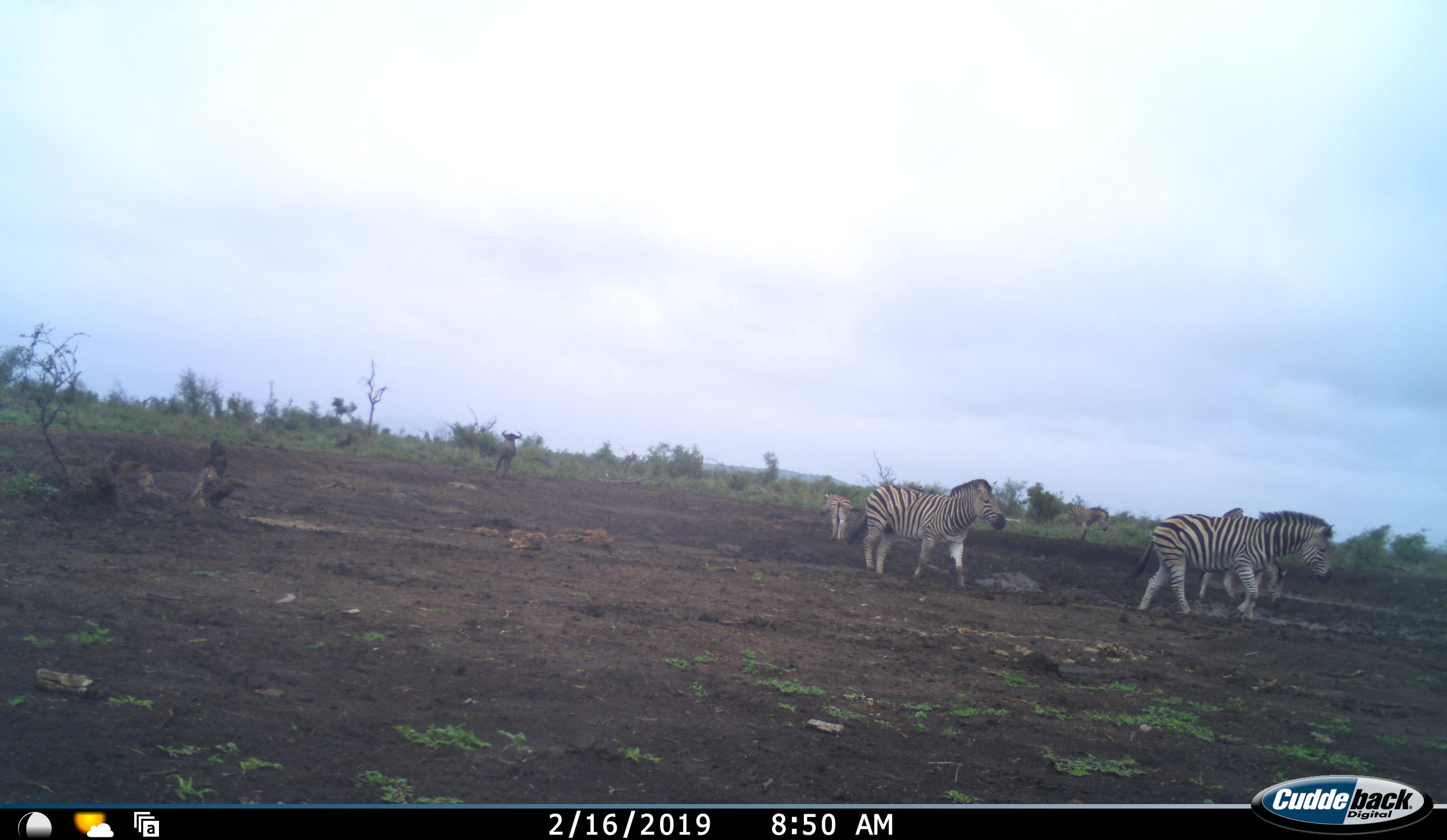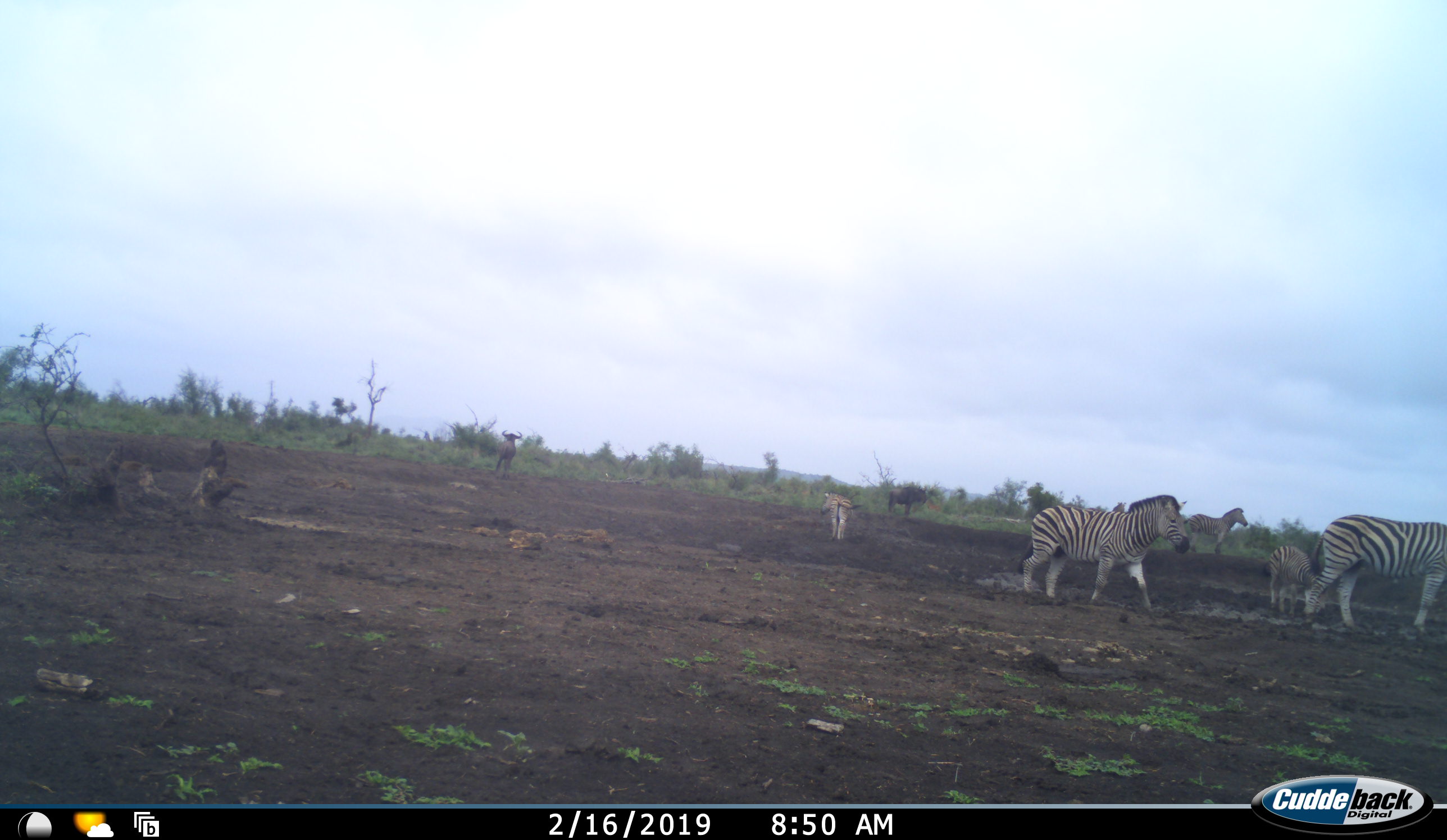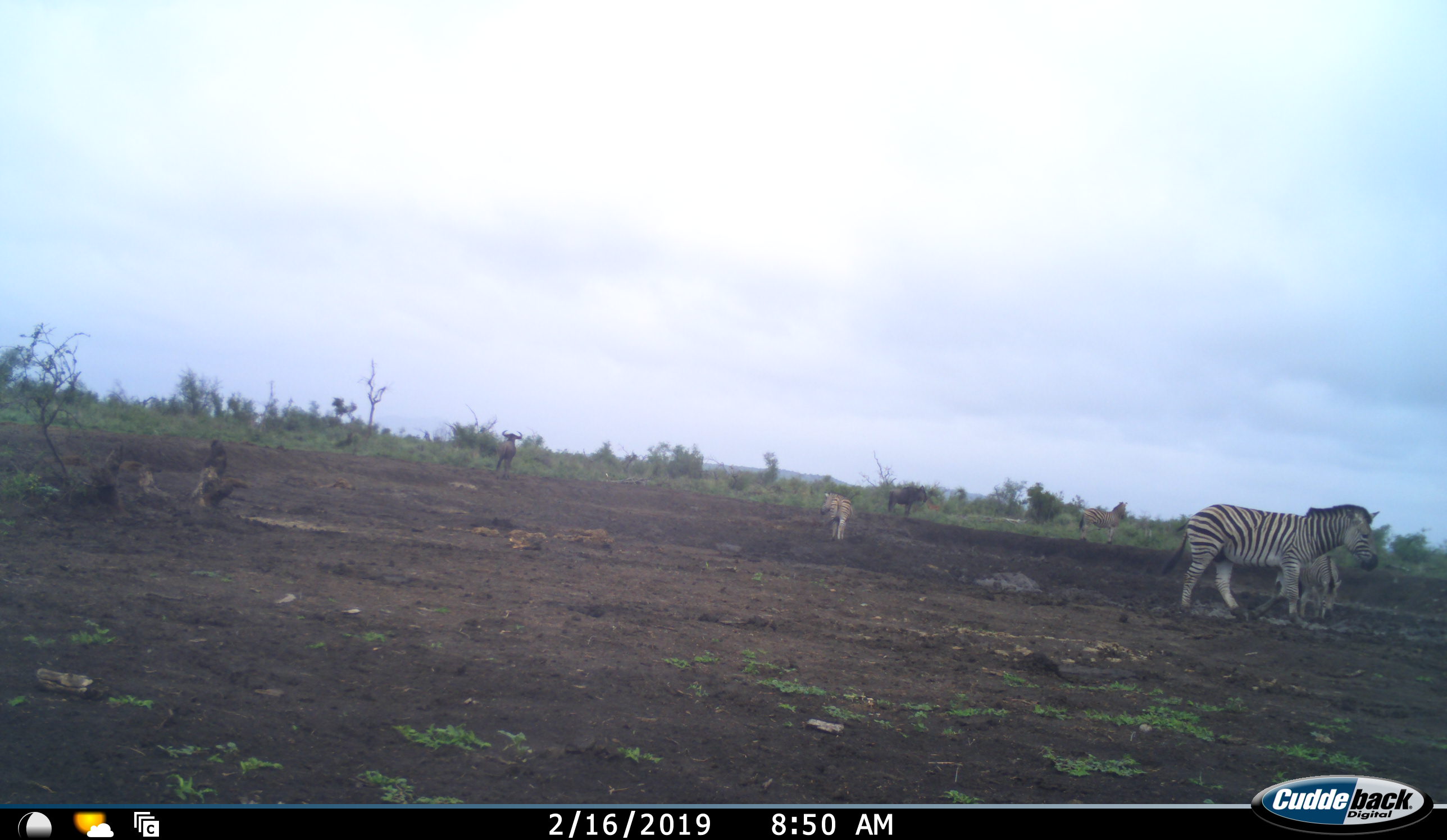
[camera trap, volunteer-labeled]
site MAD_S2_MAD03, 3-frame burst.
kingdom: Animalia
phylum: Chordata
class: Mammalia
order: Perissodactyla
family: Equidae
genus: Equus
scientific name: Equus quagga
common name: plains zebra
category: zebraplains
Zebraplains (plains zebra) (Equus quagga), count 5. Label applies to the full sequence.